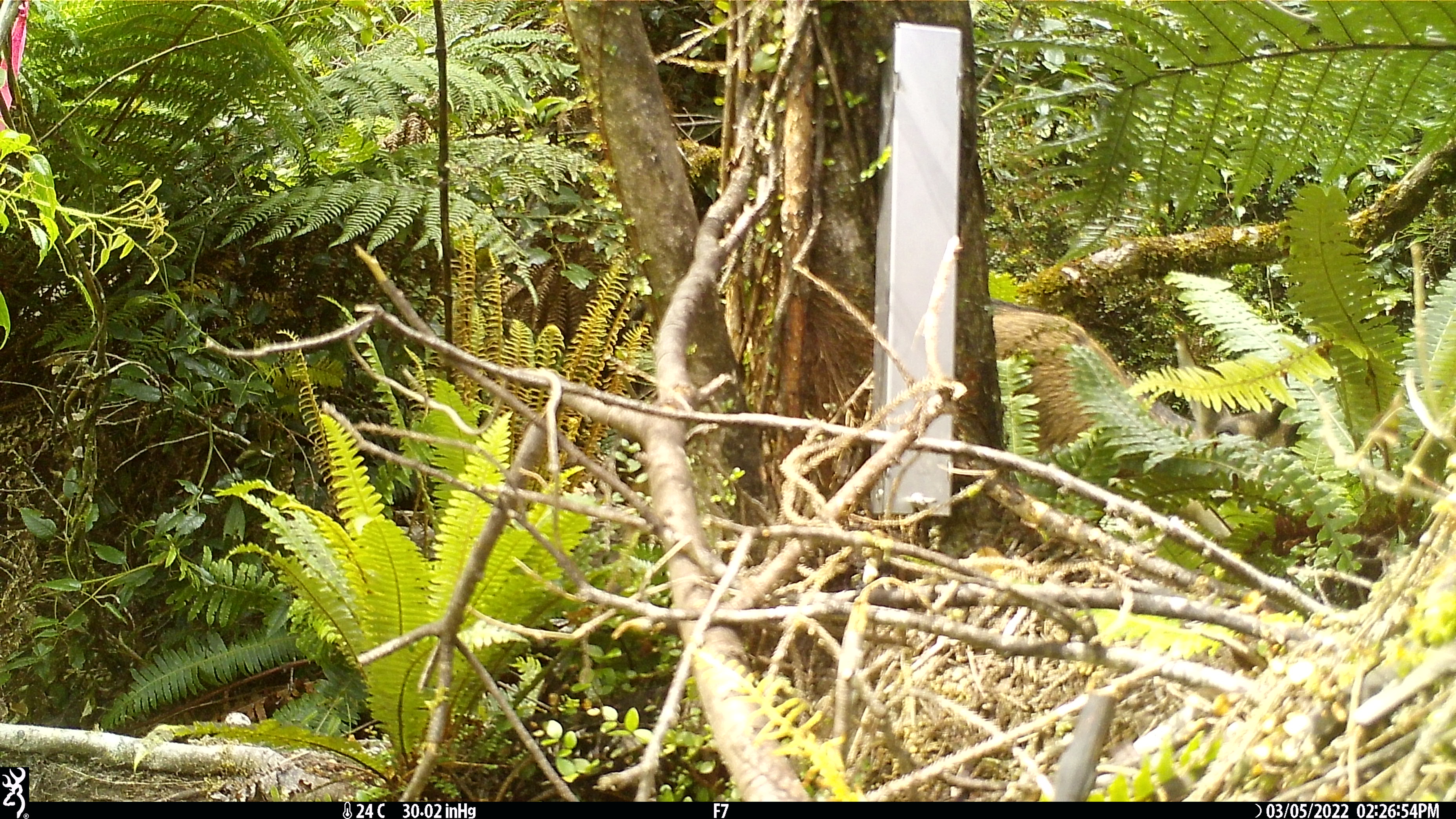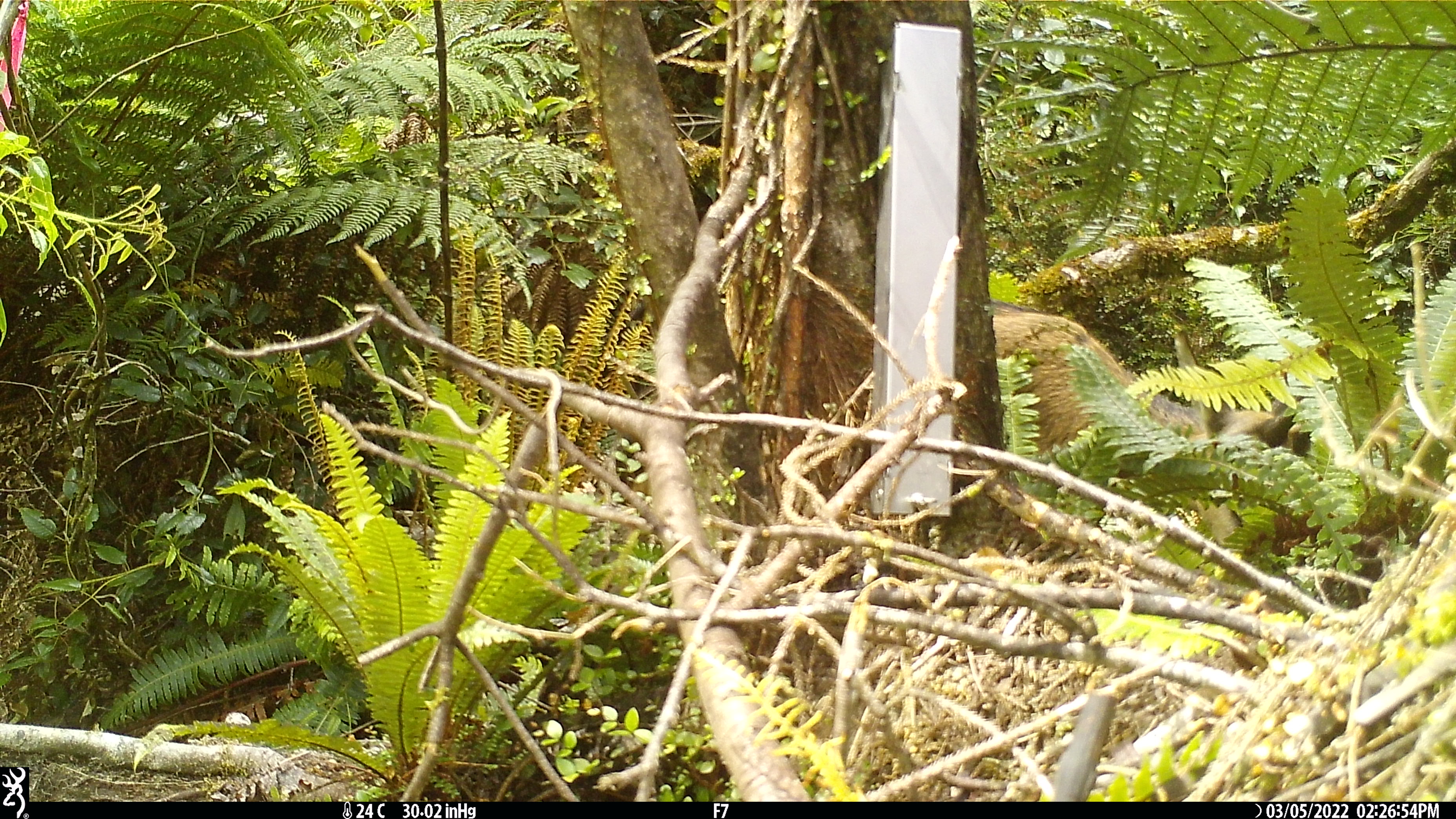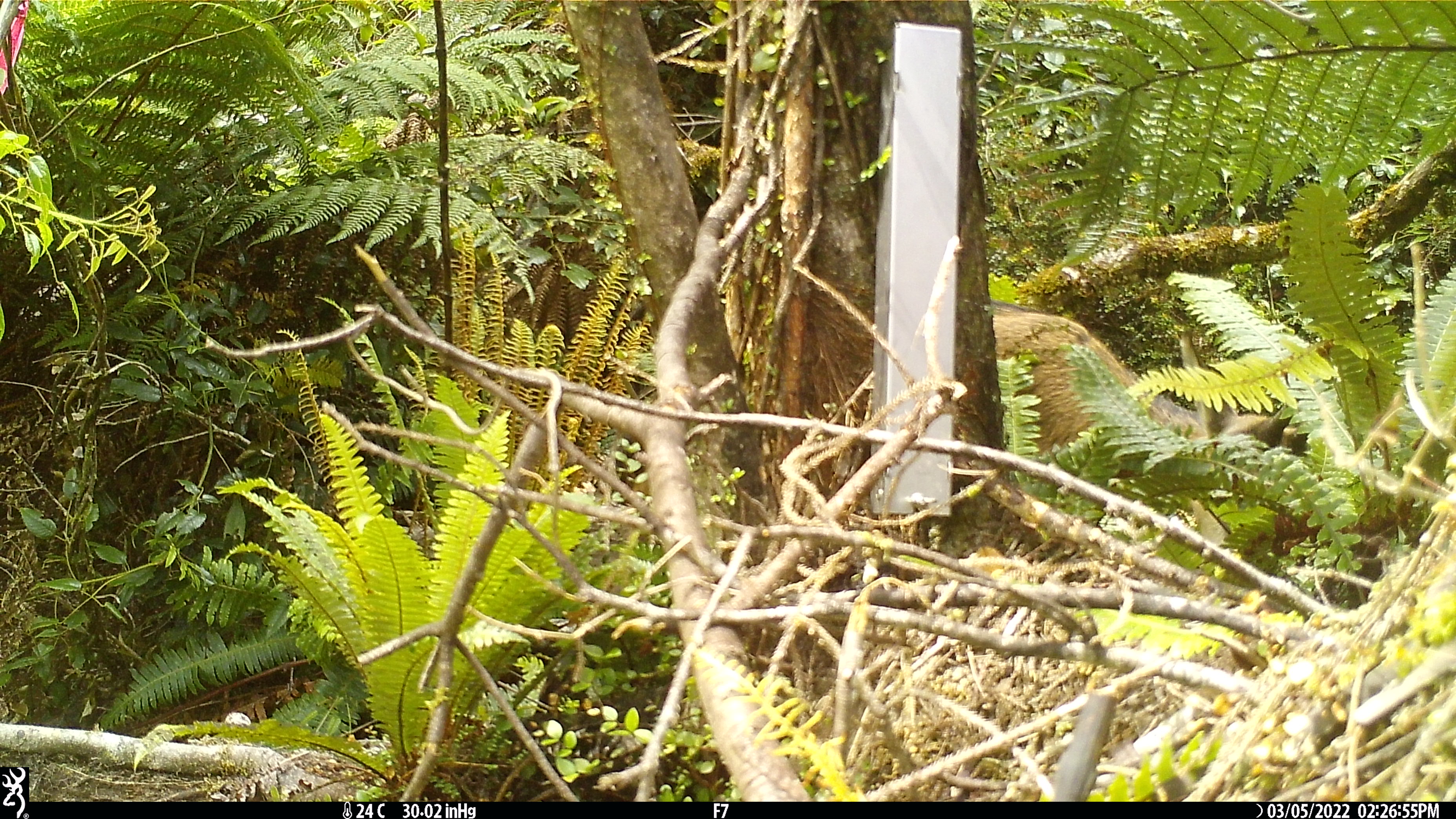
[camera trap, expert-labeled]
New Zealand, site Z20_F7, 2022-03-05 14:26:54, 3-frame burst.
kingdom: Animalia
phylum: Chordata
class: Mammalia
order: Artiodactyla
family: Bovidae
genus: Rupicapra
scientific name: Rupicapra rupicapra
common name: alpine chamois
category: chamois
Chamois (alpine chamois) (Rupicapra rupicapra).